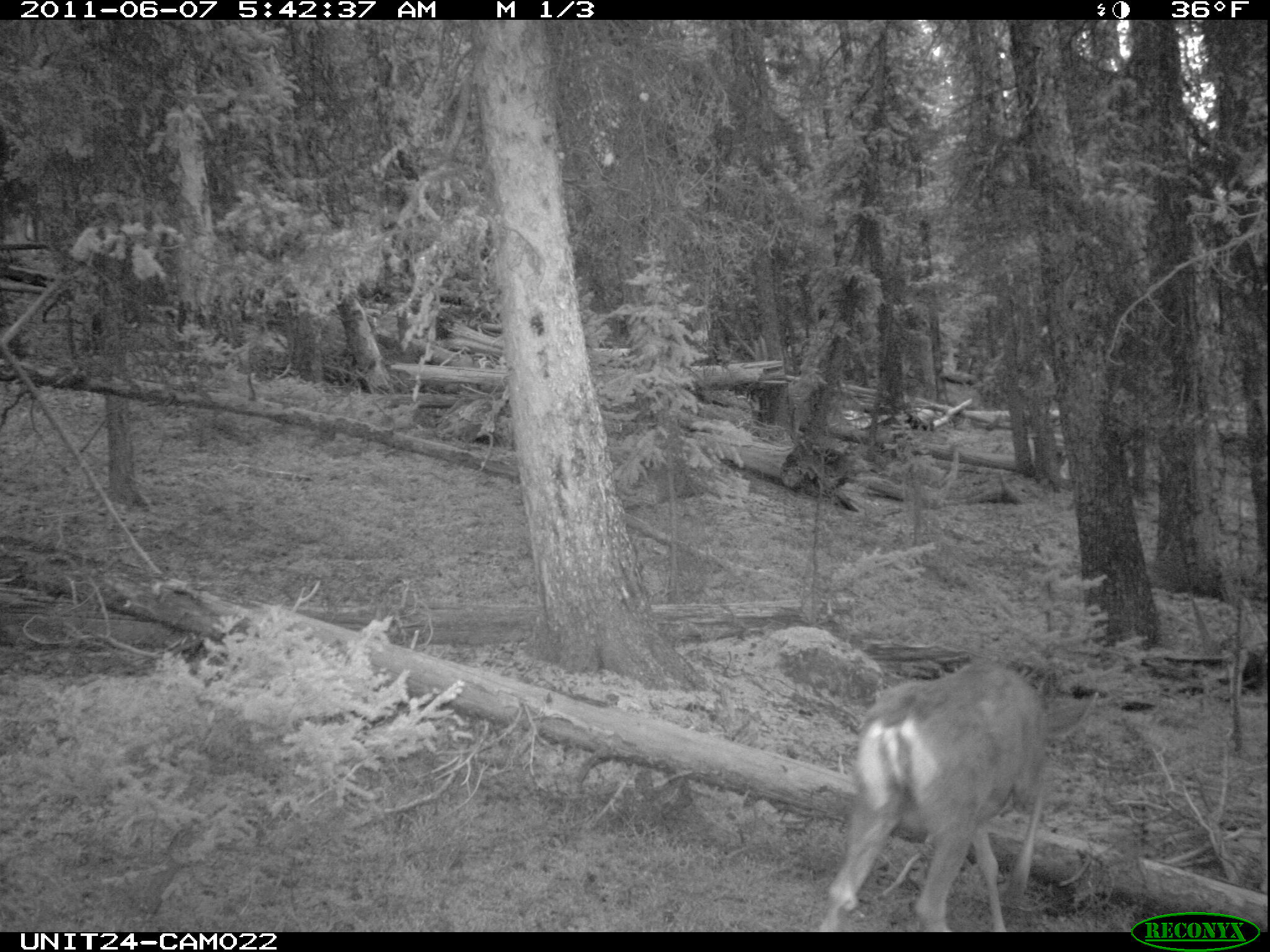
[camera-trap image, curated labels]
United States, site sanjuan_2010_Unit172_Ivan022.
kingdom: Animalia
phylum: Chordata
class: Mammalia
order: Artiodactyla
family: Cervidae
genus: Odocoileus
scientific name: Odocoileus hemionus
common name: mule deer